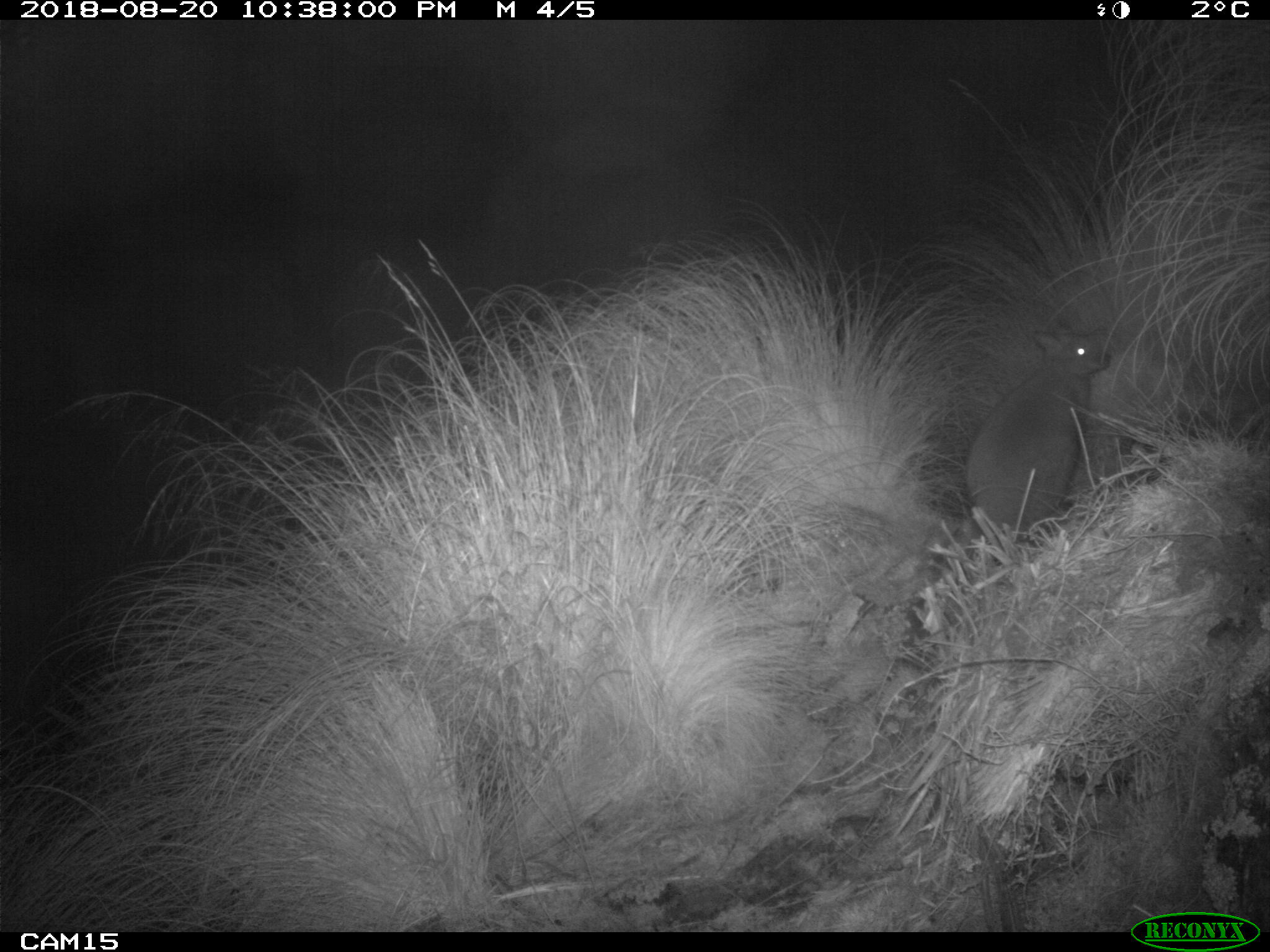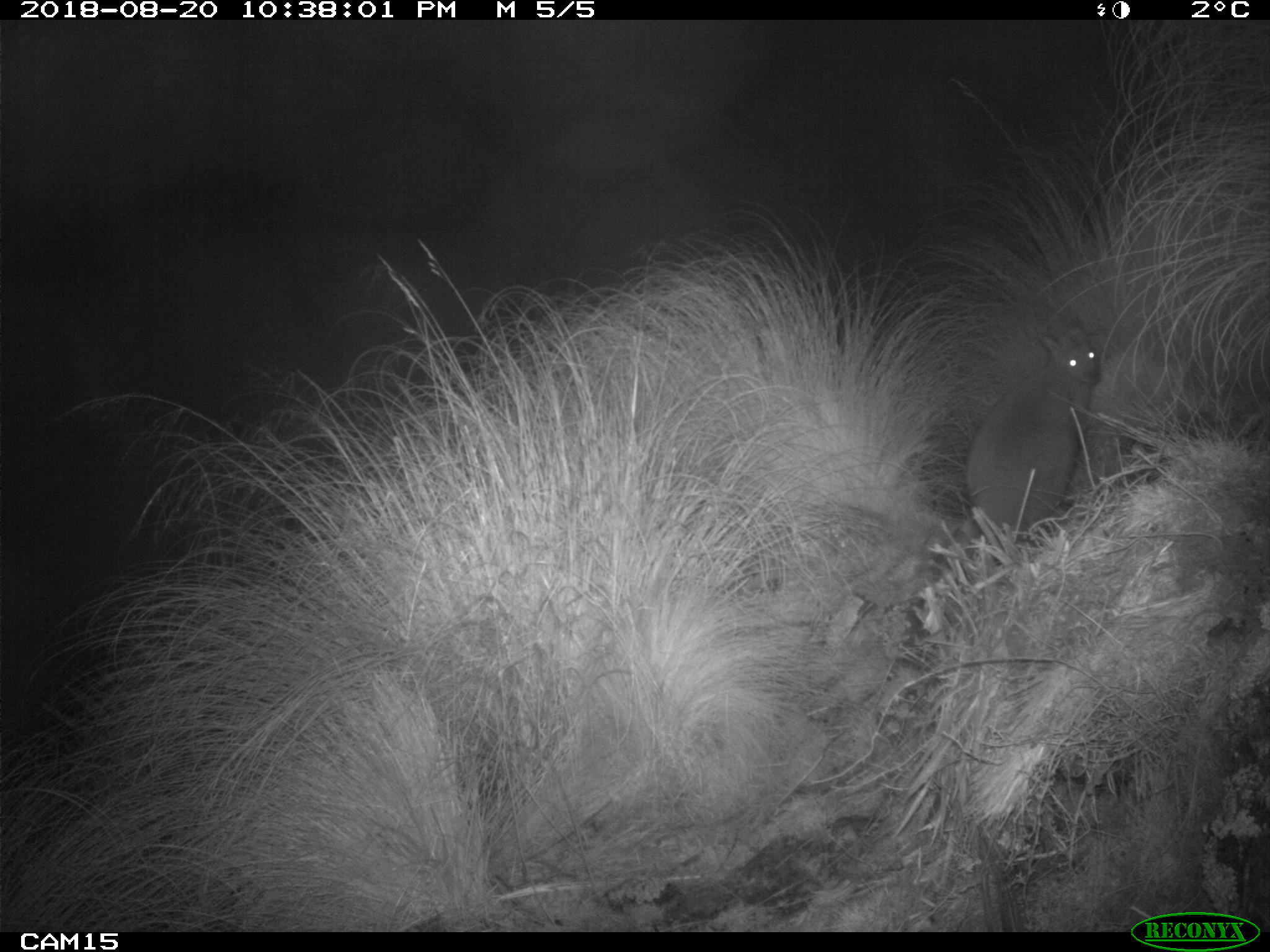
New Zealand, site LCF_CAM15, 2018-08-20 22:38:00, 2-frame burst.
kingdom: Animalia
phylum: Chordata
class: Mammalia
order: Diprotodontia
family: Macropodidae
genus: Notamacropus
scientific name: Notamacropus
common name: wallaby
Wallaby (Notamacropus).